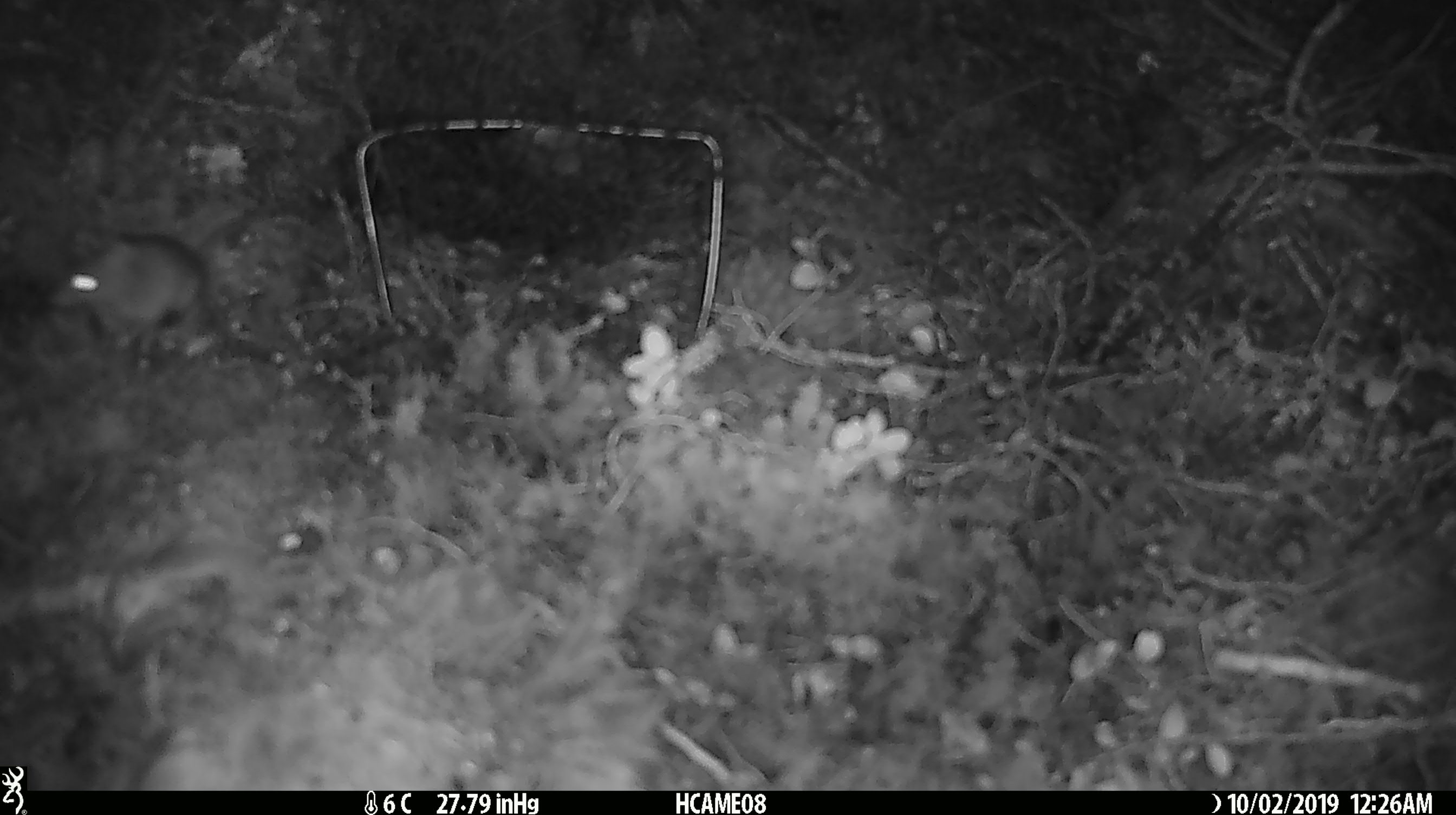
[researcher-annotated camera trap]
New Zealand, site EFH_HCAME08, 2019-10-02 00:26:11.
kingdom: Animalia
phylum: Chordata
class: Mammalia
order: Rodentia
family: Muridae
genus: Mus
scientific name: Mus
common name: mouse